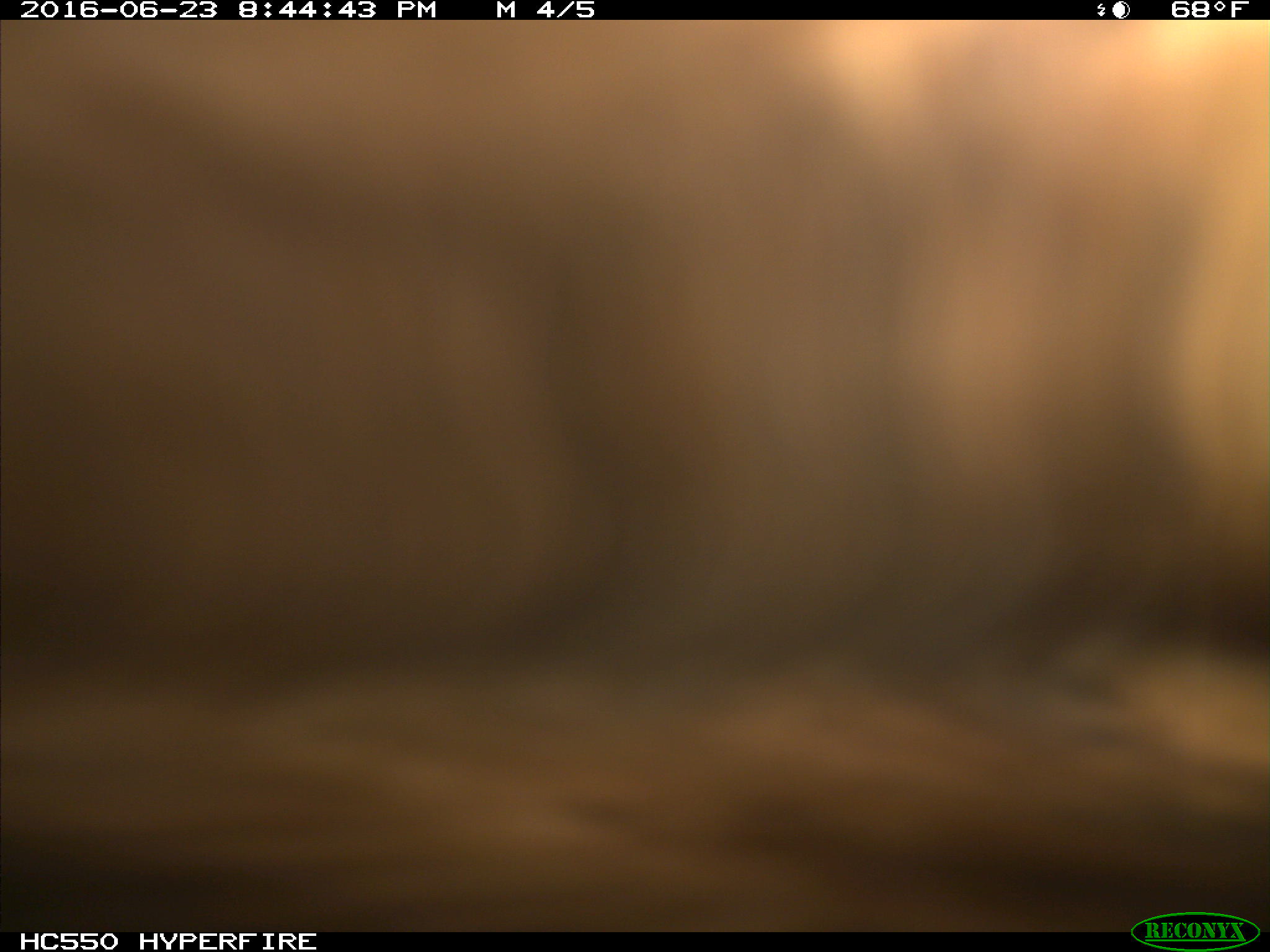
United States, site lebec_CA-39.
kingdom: Animalia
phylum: Chordata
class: Mammalia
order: Artiodactyla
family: Bovidae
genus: Bos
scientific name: Bos taurus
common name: domestic cow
Bos taurus (domestic cow).